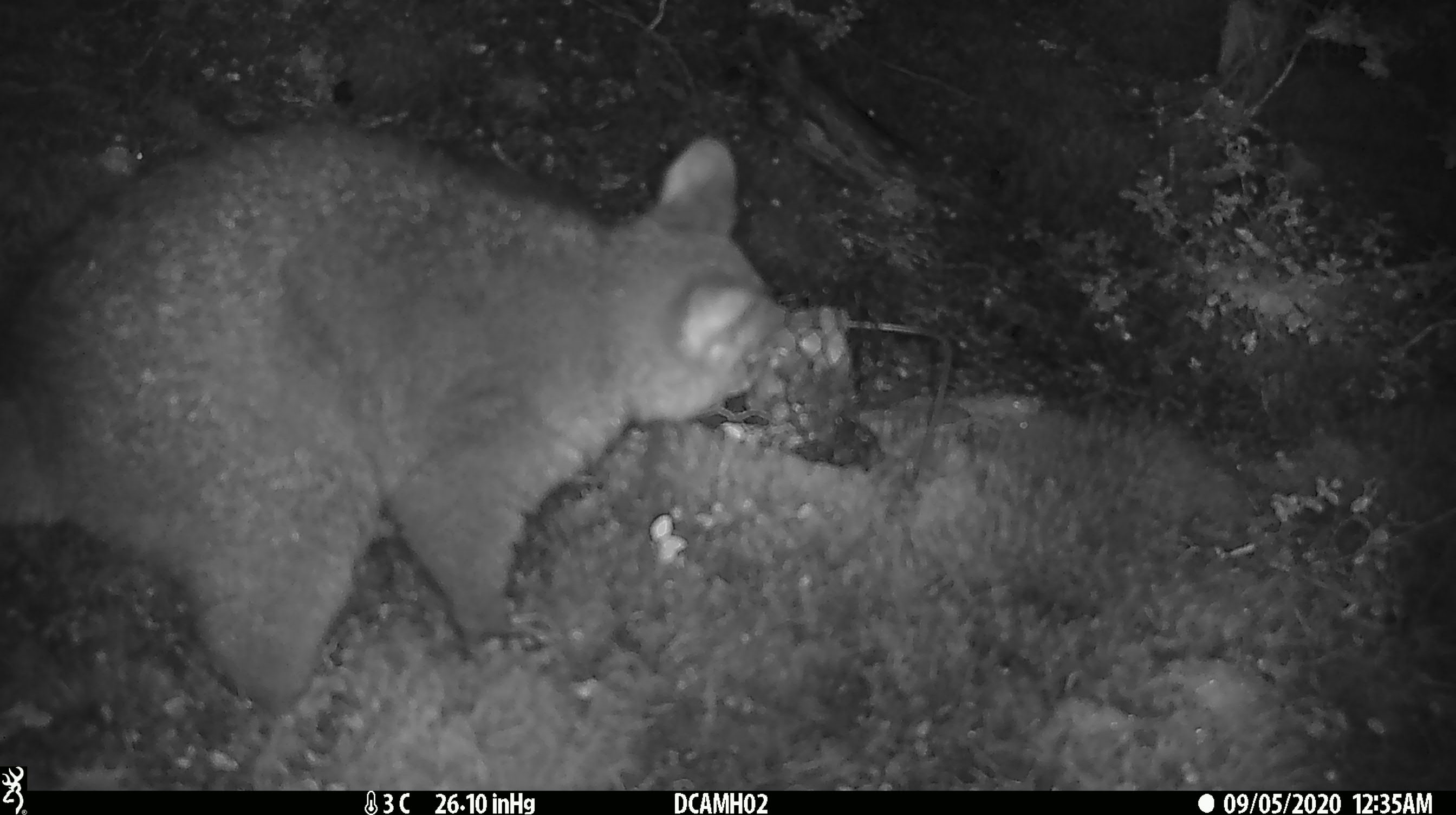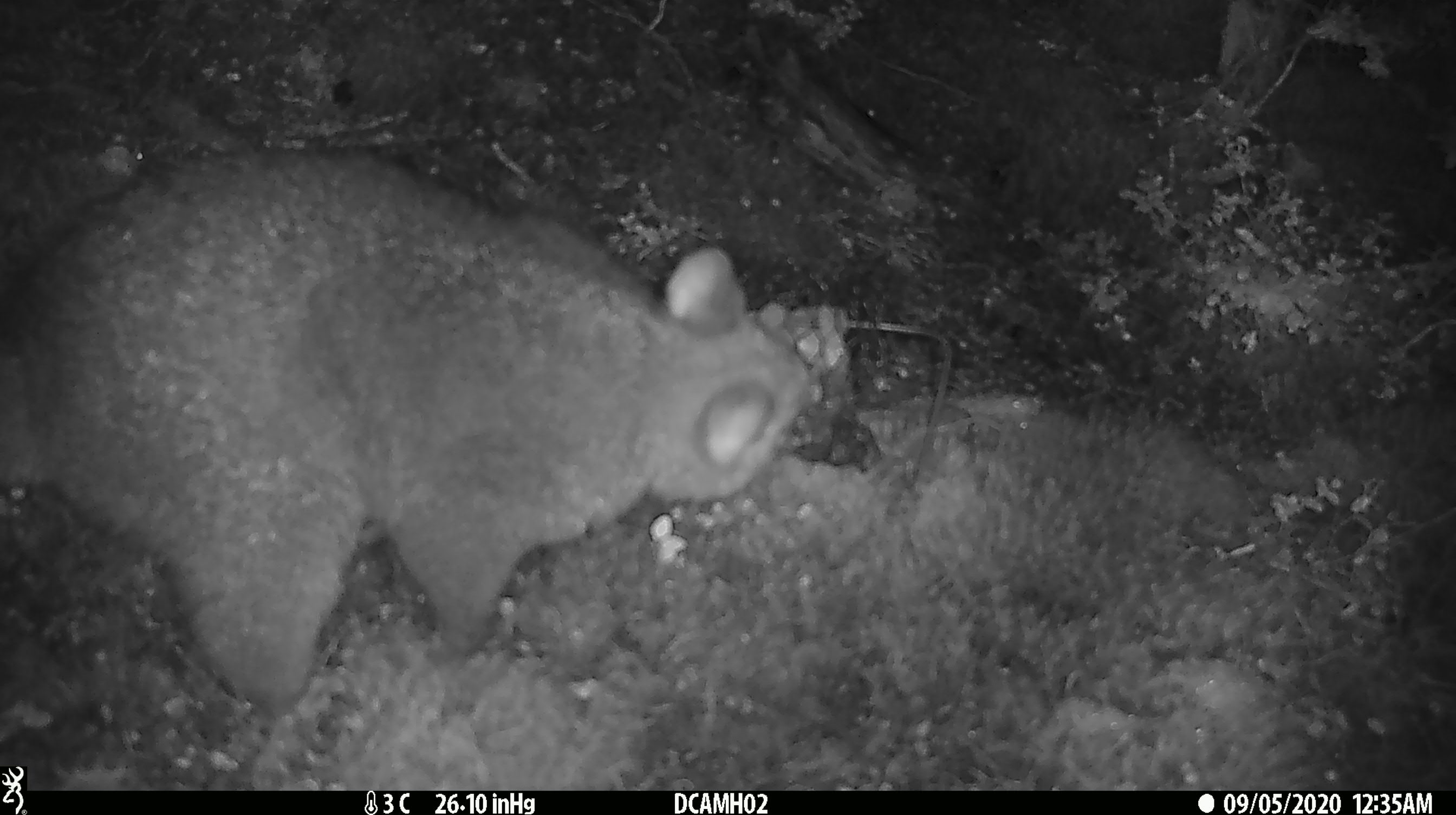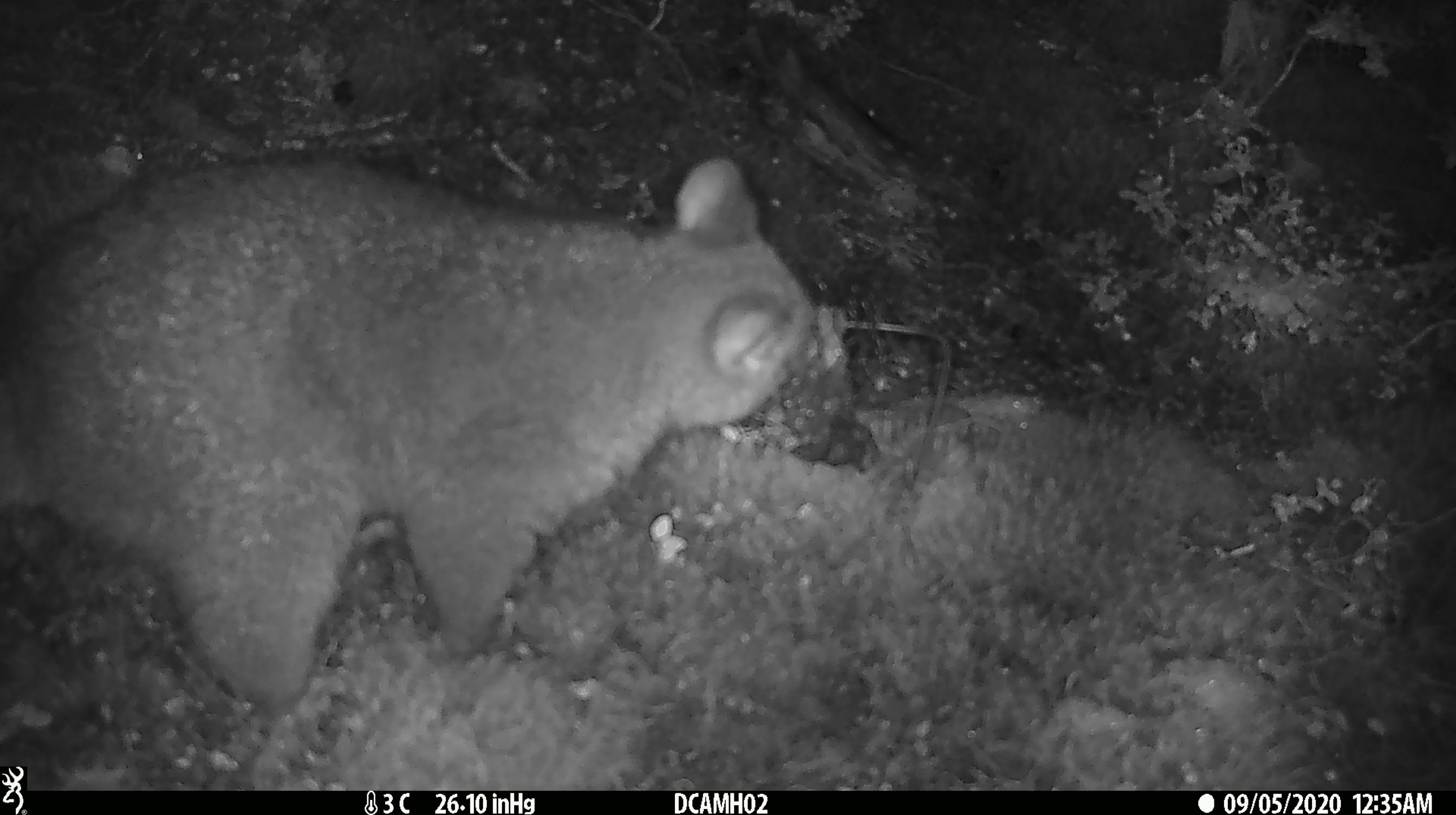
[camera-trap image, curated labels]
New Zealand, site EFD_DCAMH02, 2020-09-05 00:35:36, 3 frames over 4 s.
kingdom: Animalia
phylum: Chordata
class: Mammalia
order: Diprotodontia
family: Phalangeridae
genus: Trichosurus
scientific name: Trichosurus vulpecula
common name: common brushtail possum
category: possum